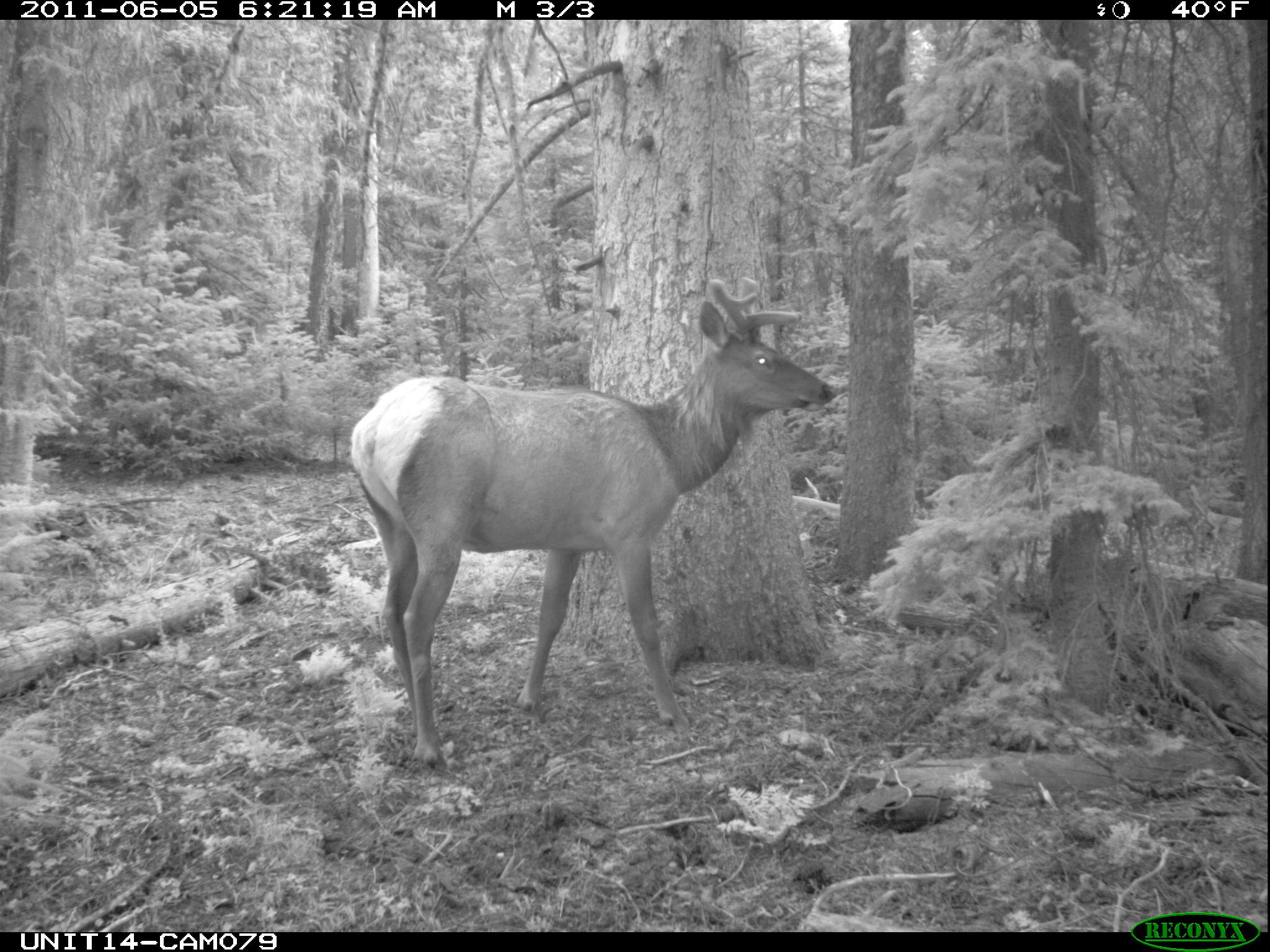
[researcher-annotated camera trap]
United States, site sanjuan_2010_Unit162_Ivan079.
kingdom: Animalia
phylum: Chordata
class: Mammalia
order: Artiodactyla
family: Cervidae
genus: Cervus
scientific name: Cervus elaphus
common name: red deer